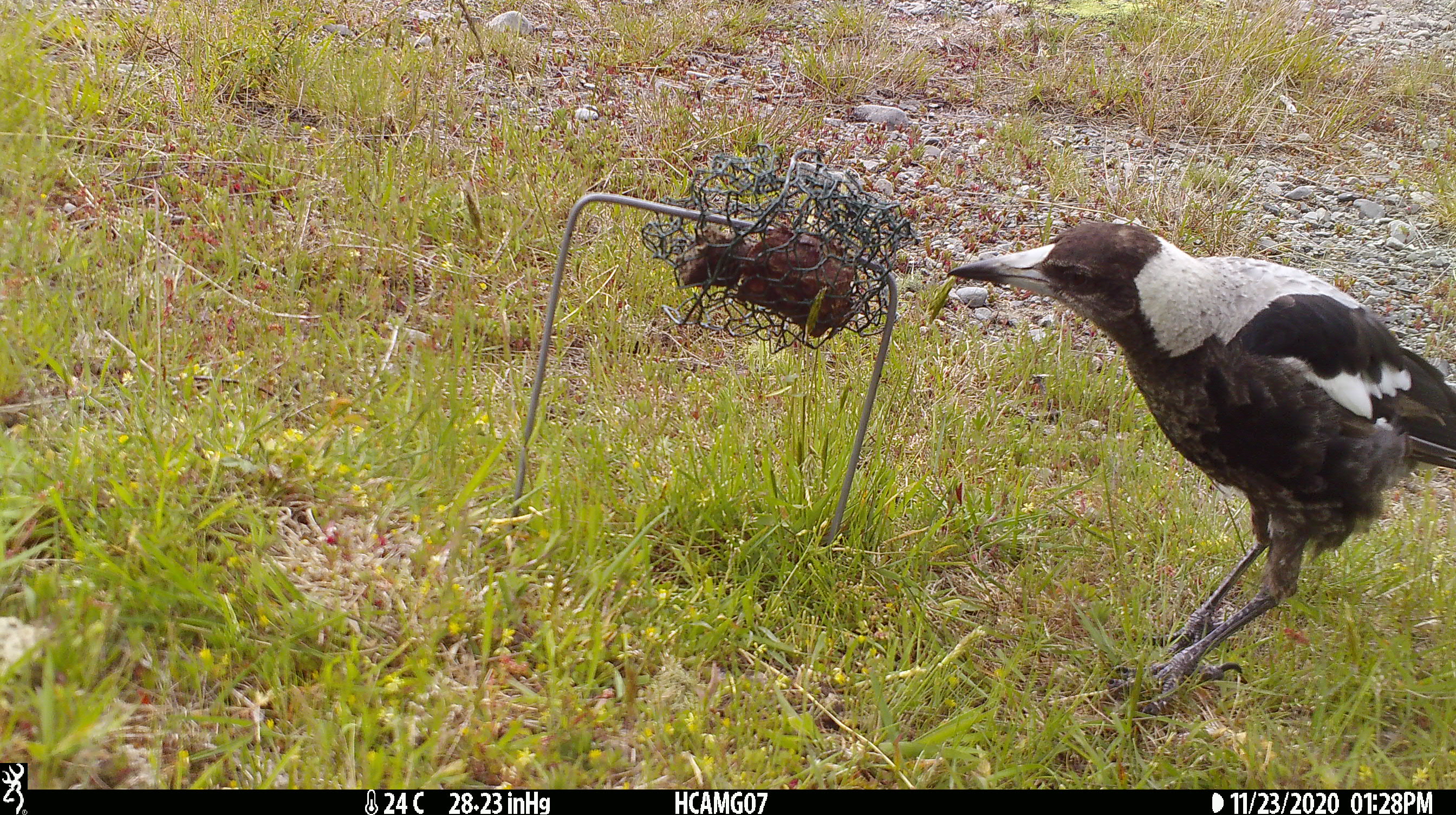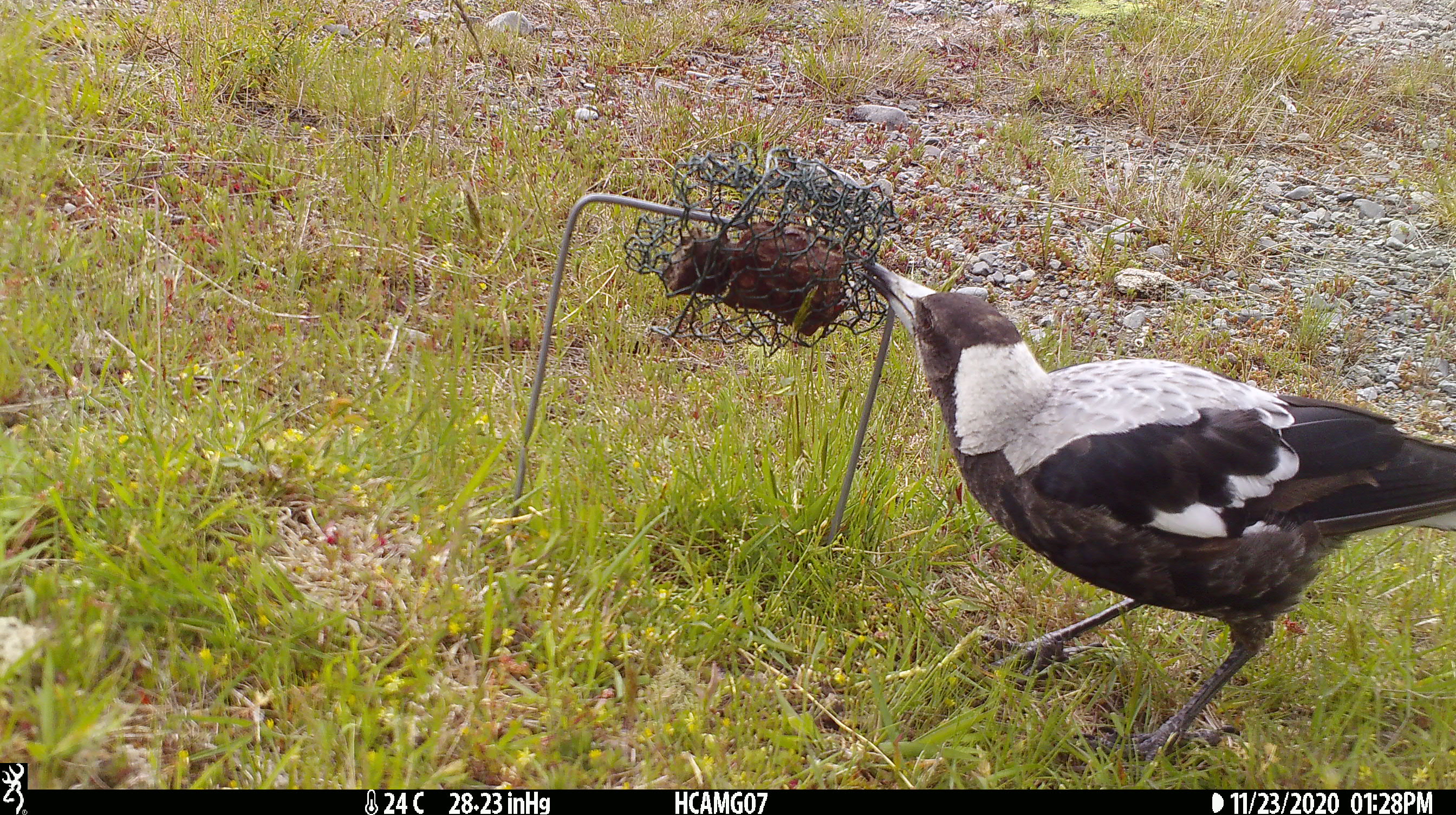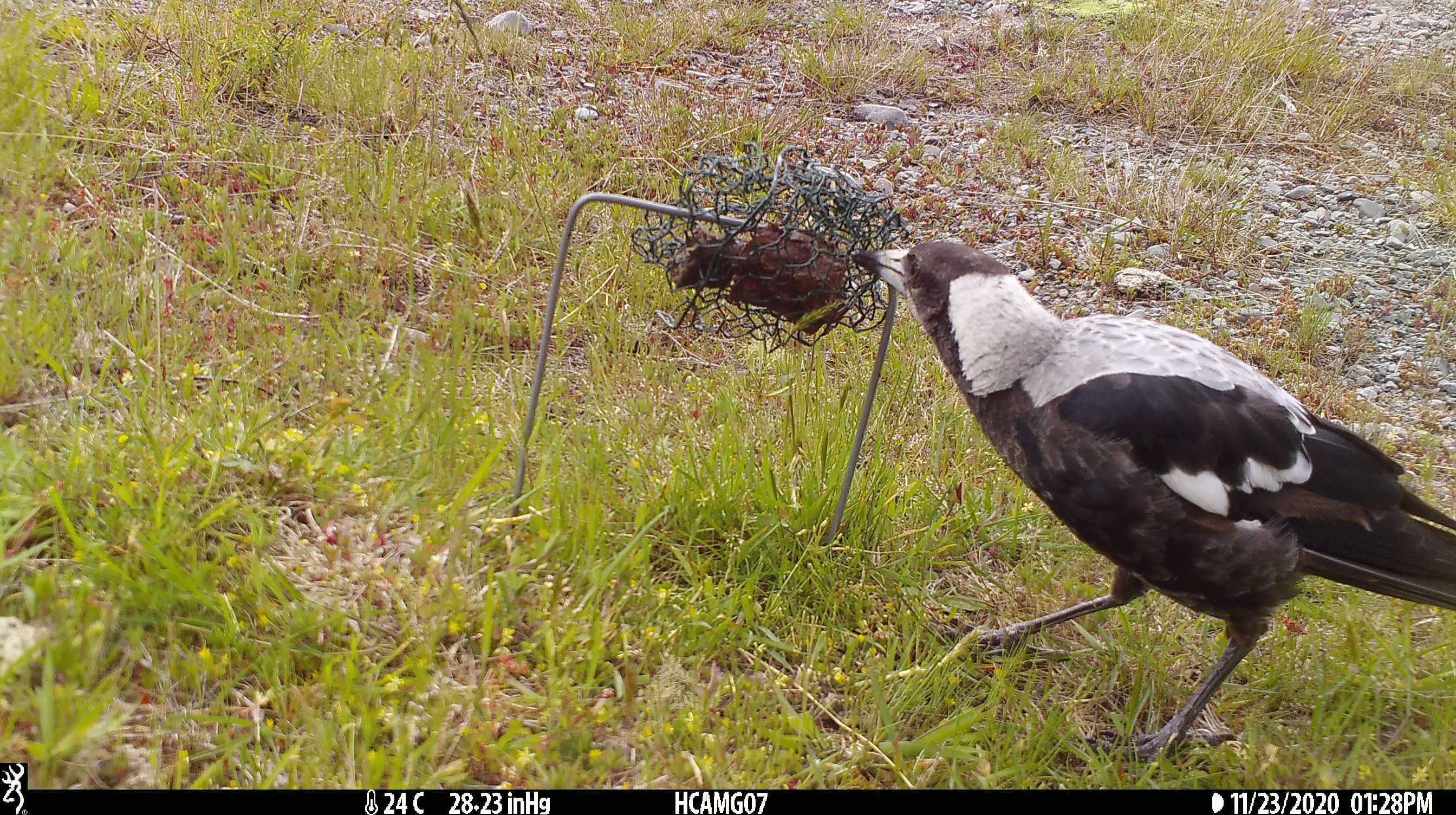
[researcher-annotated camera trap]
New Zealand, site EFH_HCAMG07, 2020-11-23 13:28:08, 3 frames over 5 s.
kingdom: Animalia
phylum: Chordata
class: Aves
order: Passeriformes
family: Artamidae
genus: Gymnorhina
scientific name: Gymnorhina tibicen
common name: australian magpie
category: magpie